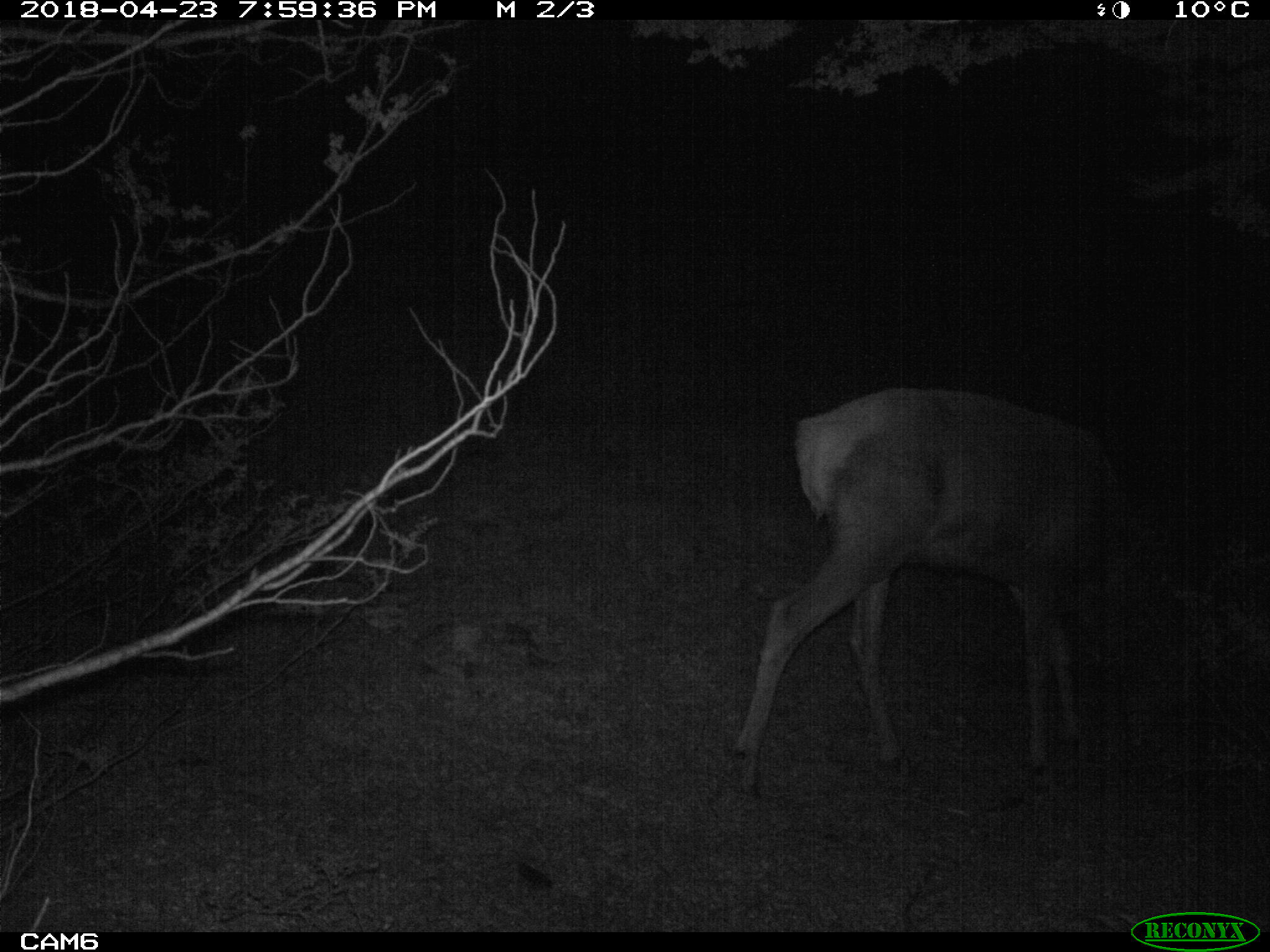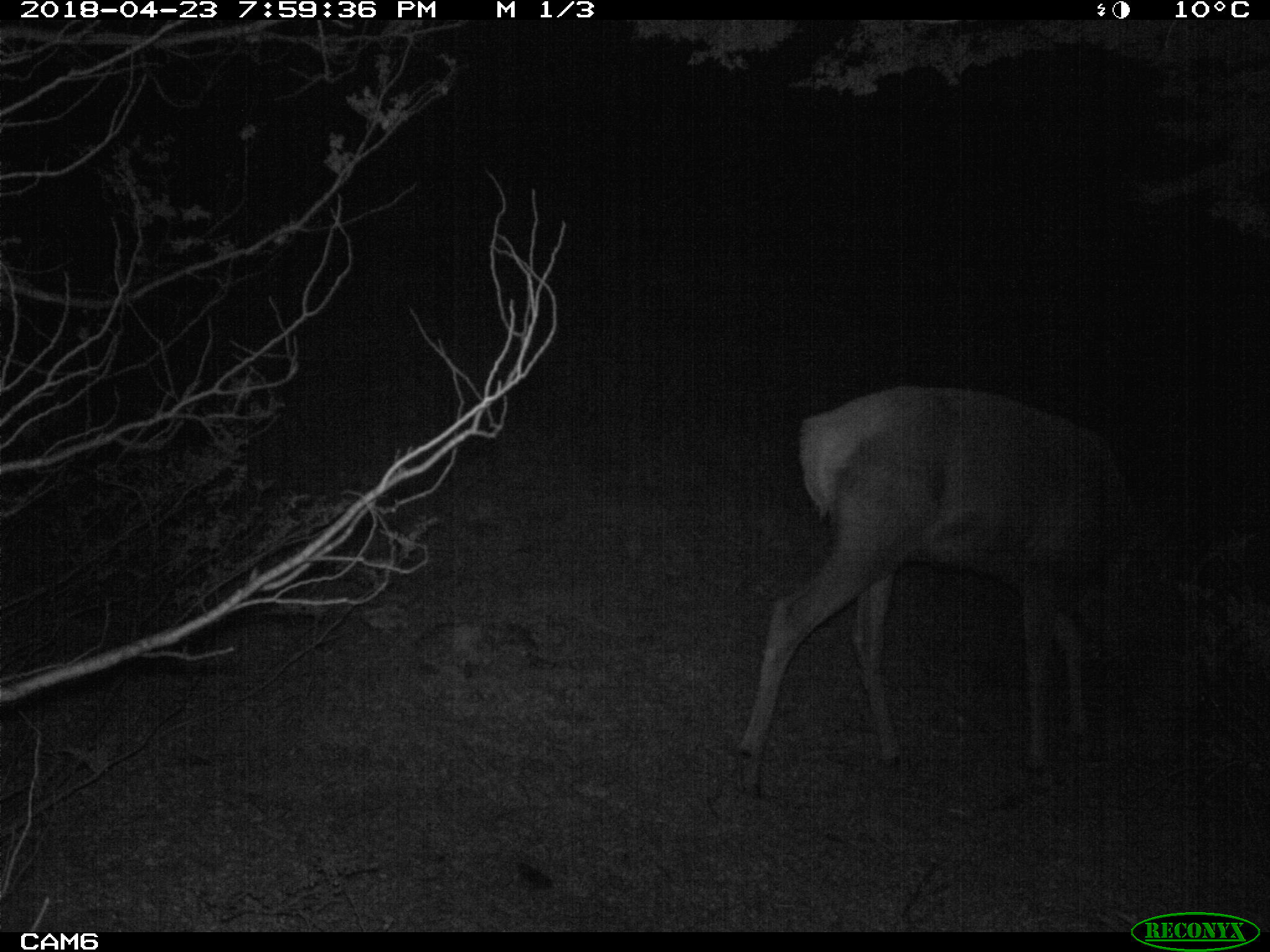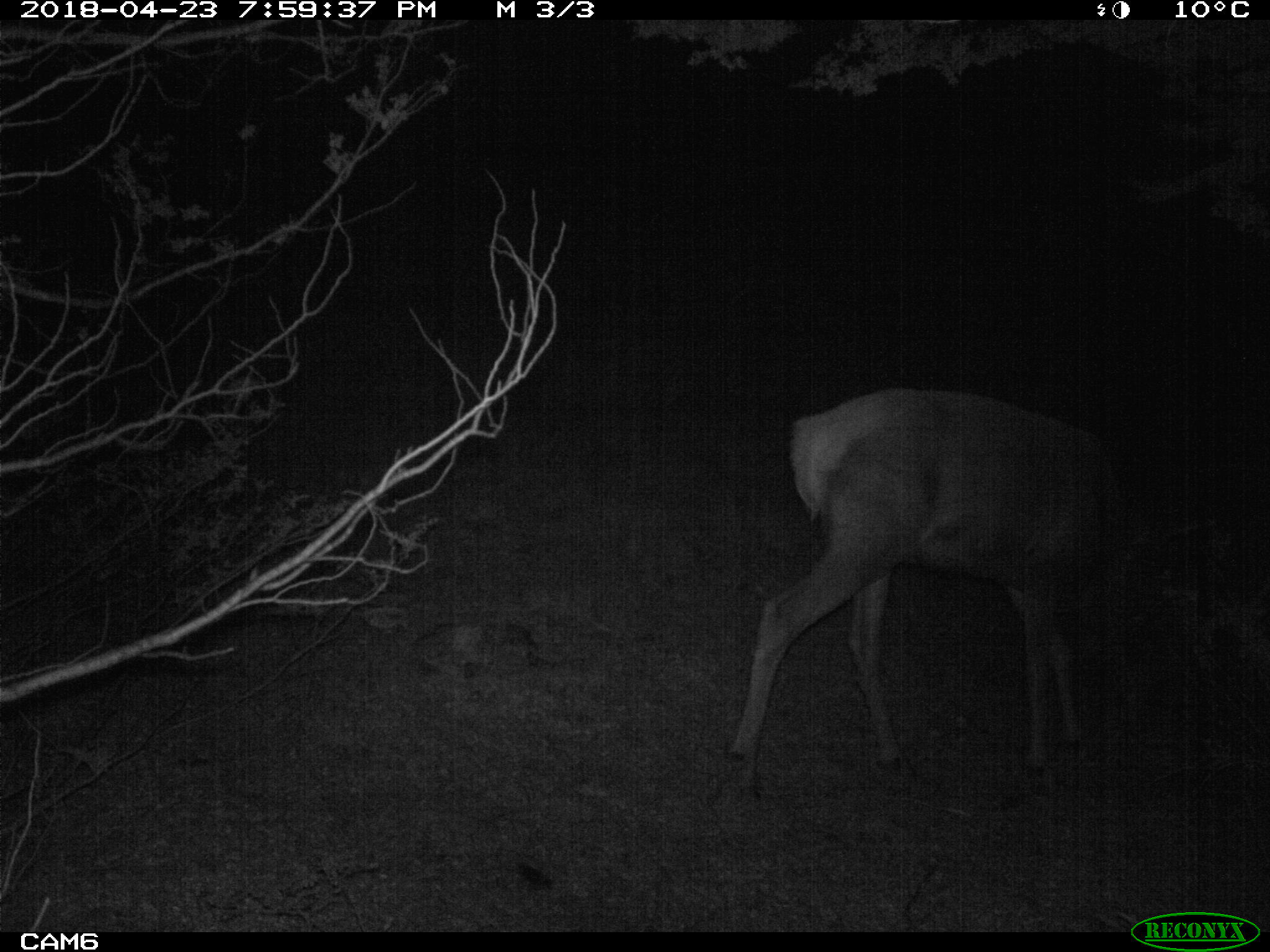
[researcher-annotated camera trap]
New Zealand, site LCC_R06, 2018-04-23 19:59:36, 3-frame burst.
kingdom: Animalia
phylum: Chordata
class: Mammalia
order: Artiodactyla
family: Cervidae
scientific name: Cervidae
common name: deer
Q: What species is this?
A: Deer (Cervidae).